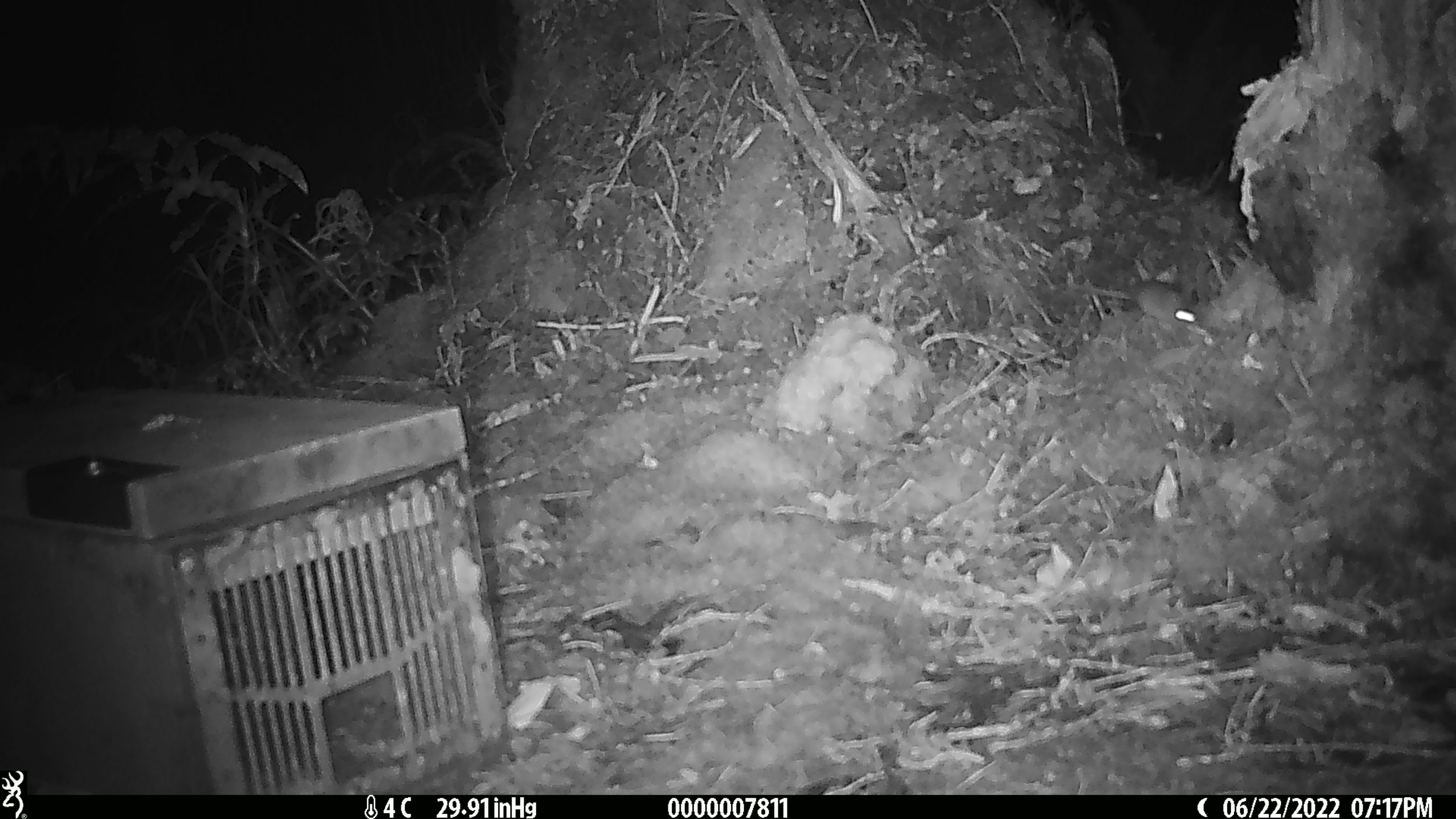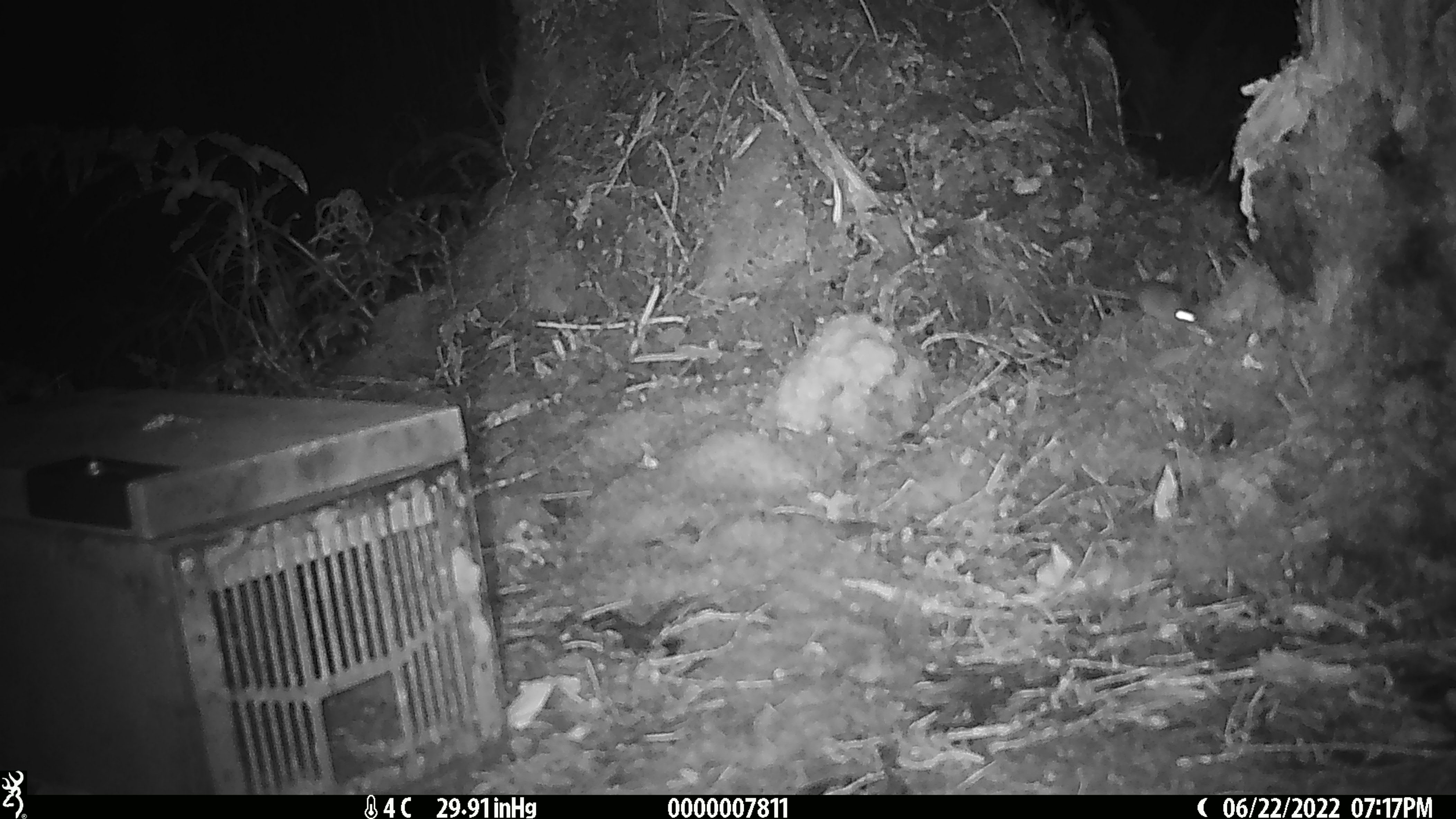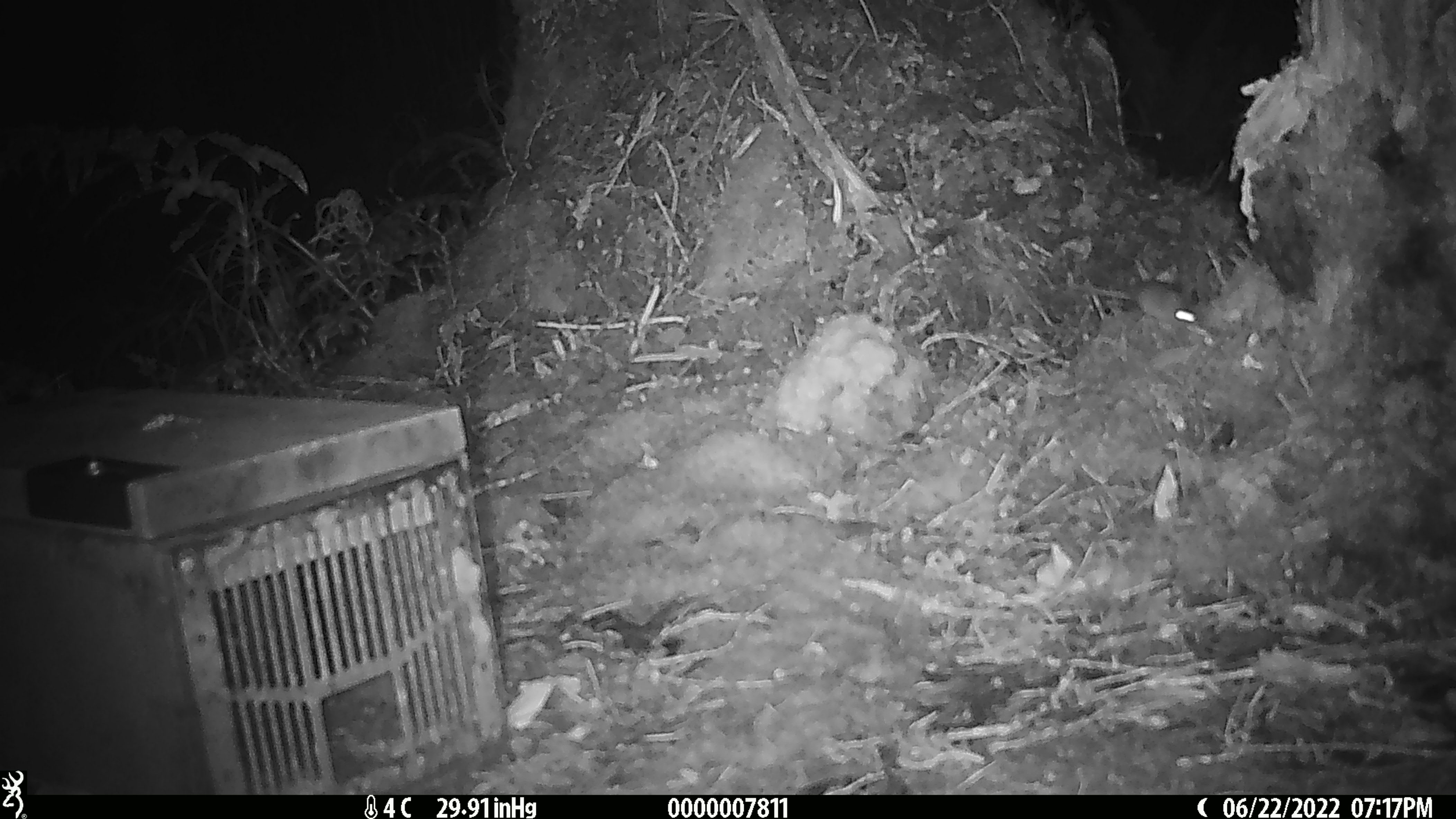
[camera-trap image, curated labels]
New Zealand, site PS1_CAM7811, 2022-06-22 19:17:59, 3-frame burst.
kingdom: Animalia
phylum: Chordata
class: Mammalia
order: Rodentia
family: Muridae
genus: Mus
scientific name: Mus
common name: mouse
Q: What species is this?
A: Mouse (Mus).